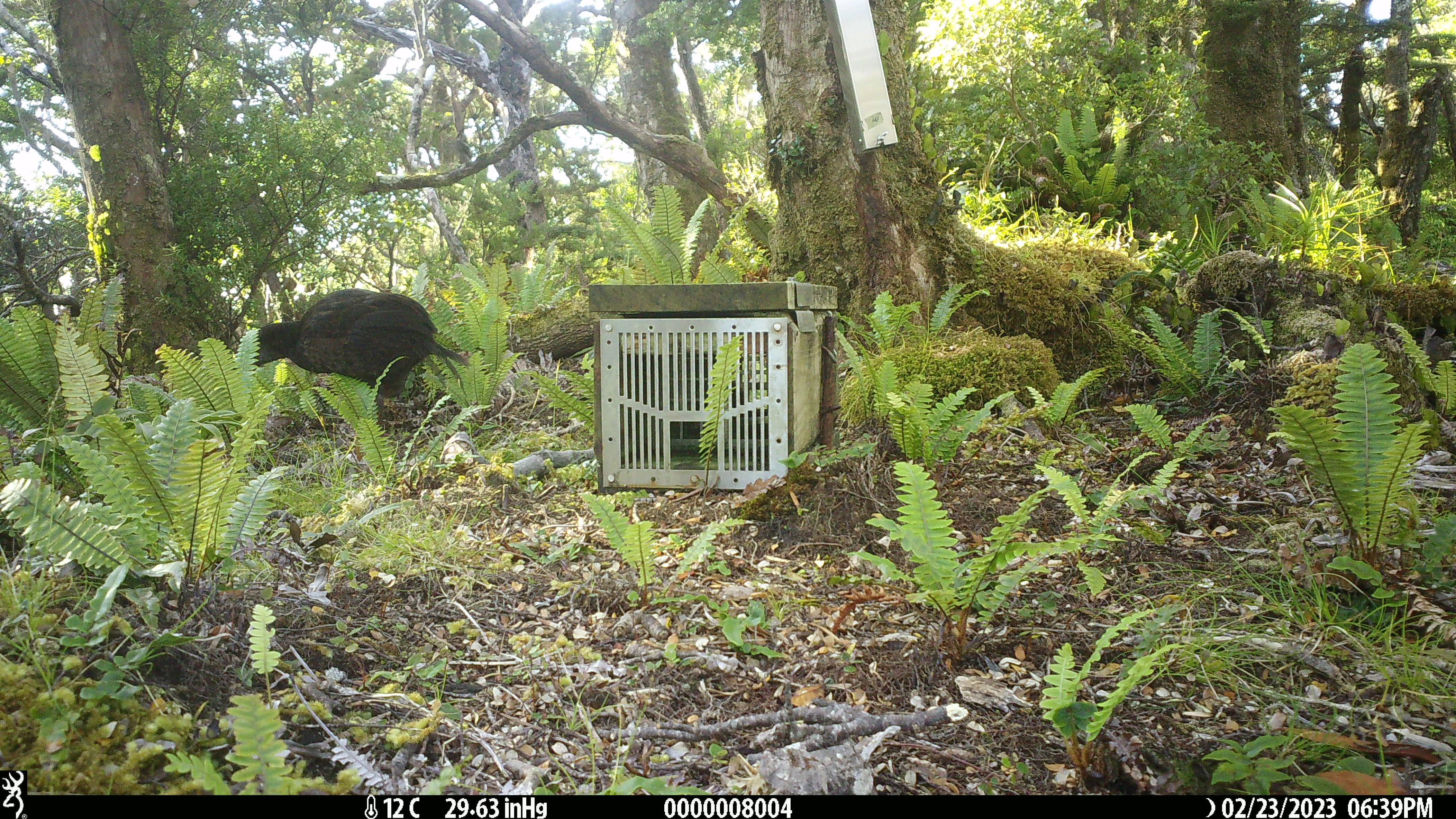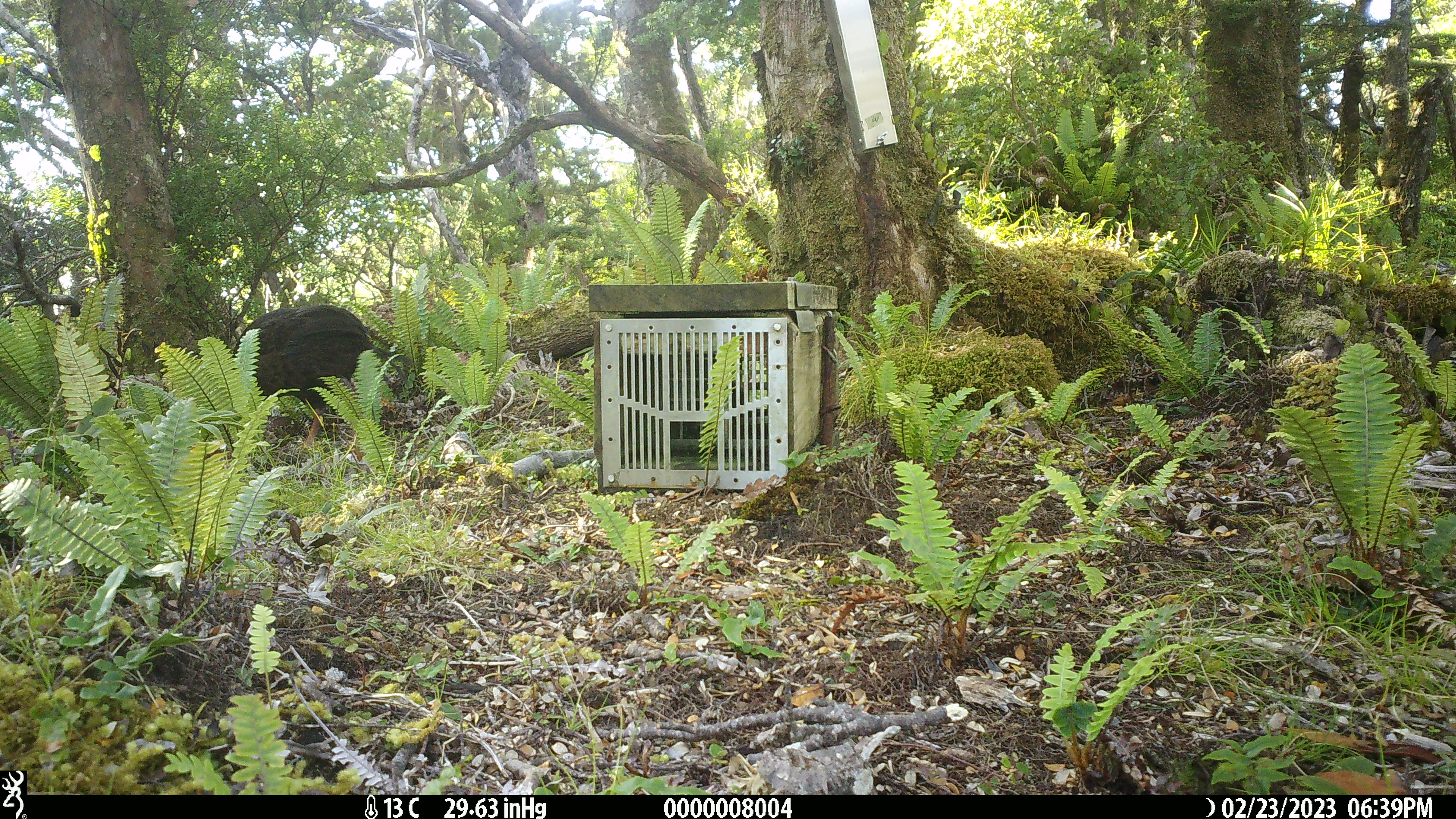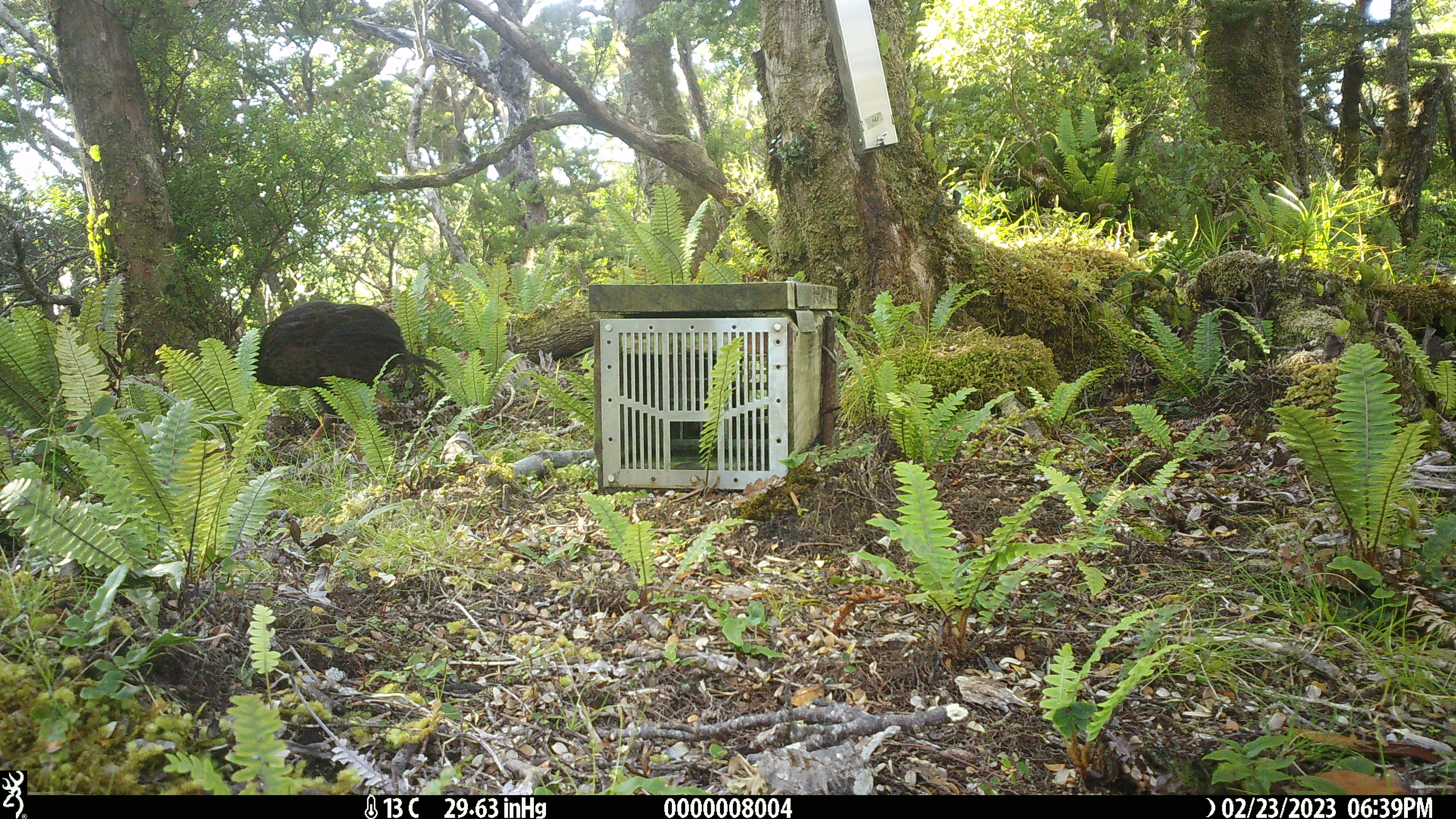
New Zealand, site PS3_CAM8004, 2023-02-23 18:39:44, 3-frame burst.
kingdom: Animalia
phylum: Chordata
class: Aves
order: Gruiformes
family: Rallidae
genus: Gallirallus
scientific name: Gallirallus australis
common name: weka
Weka (Gallirallus australis).